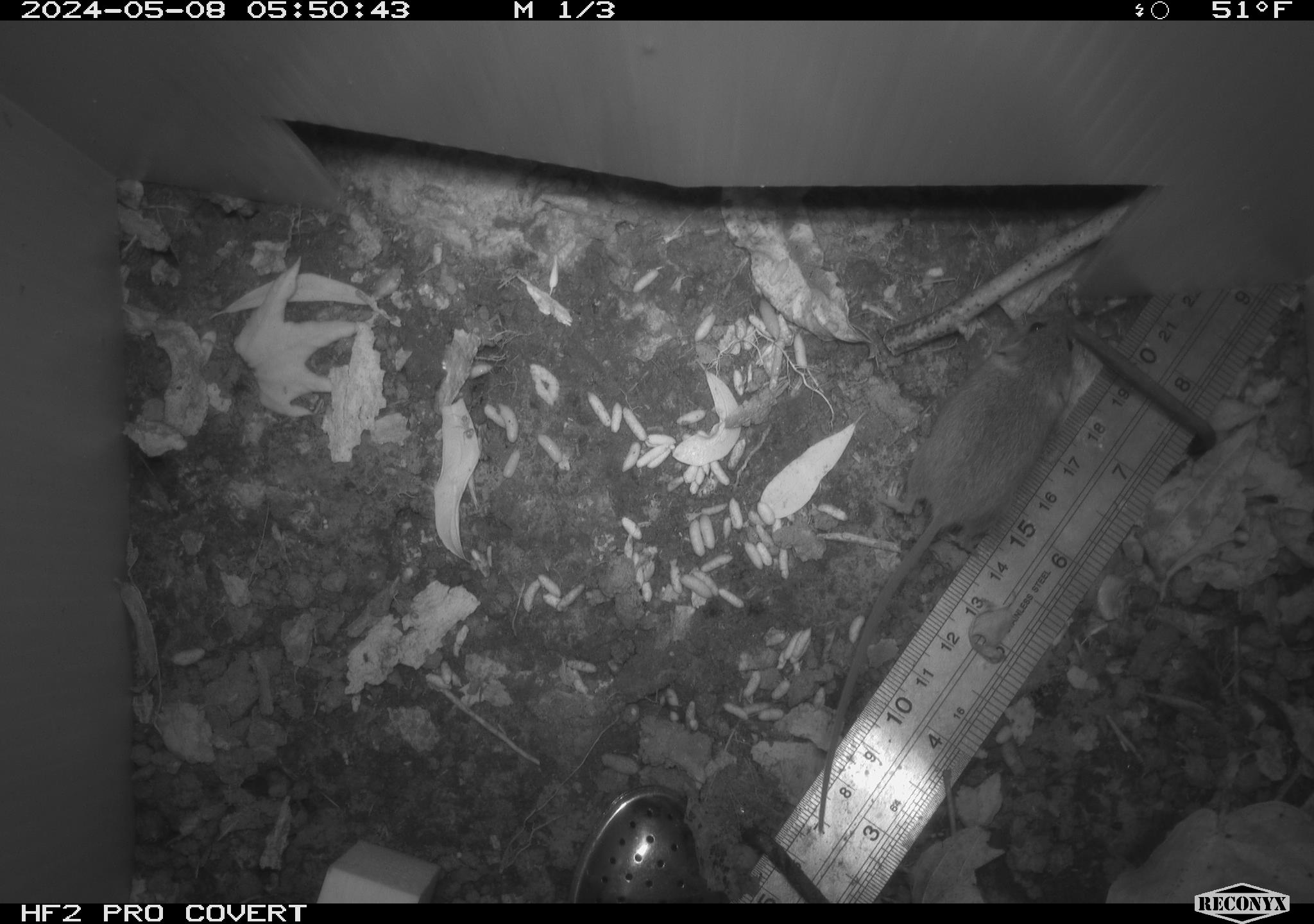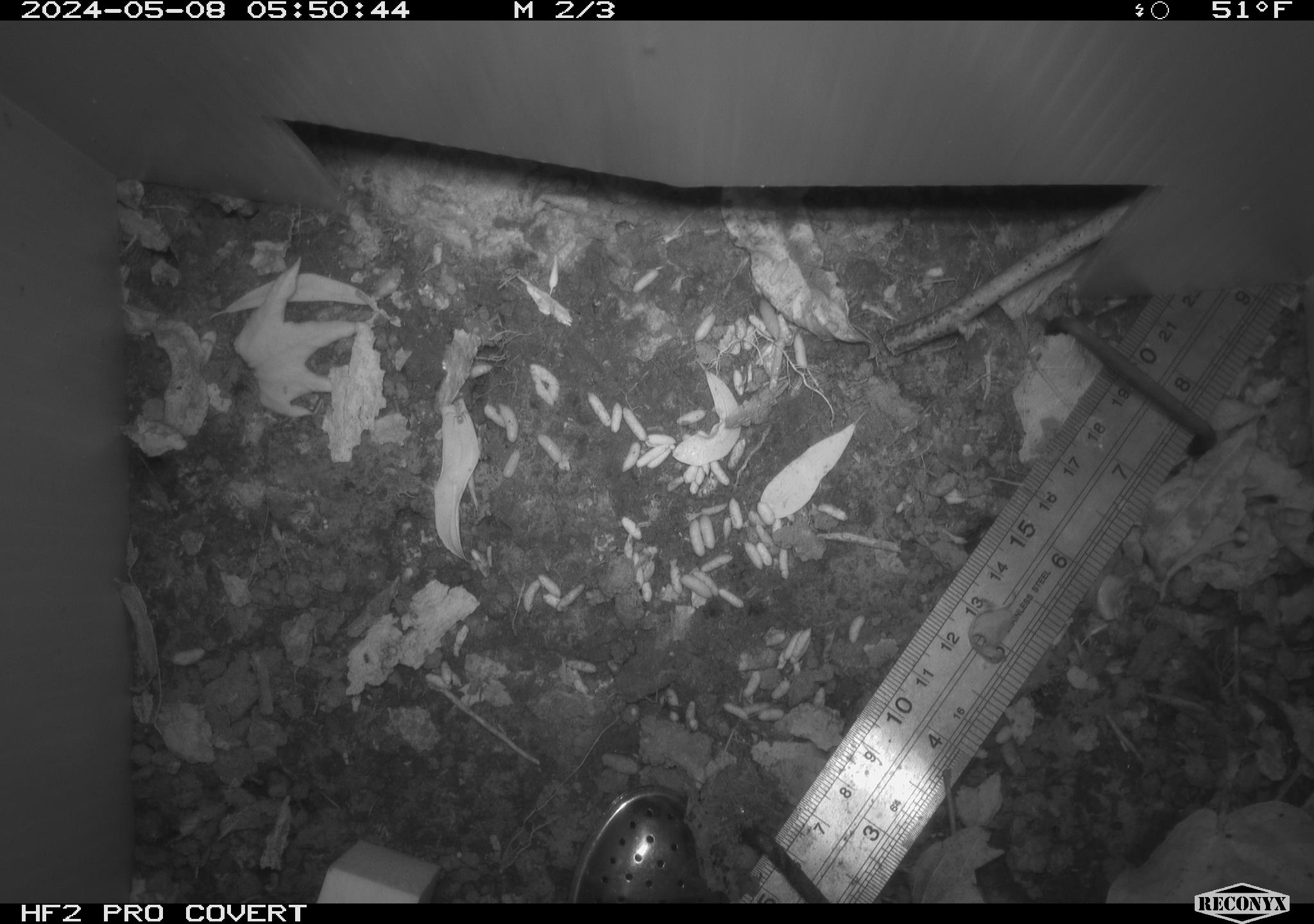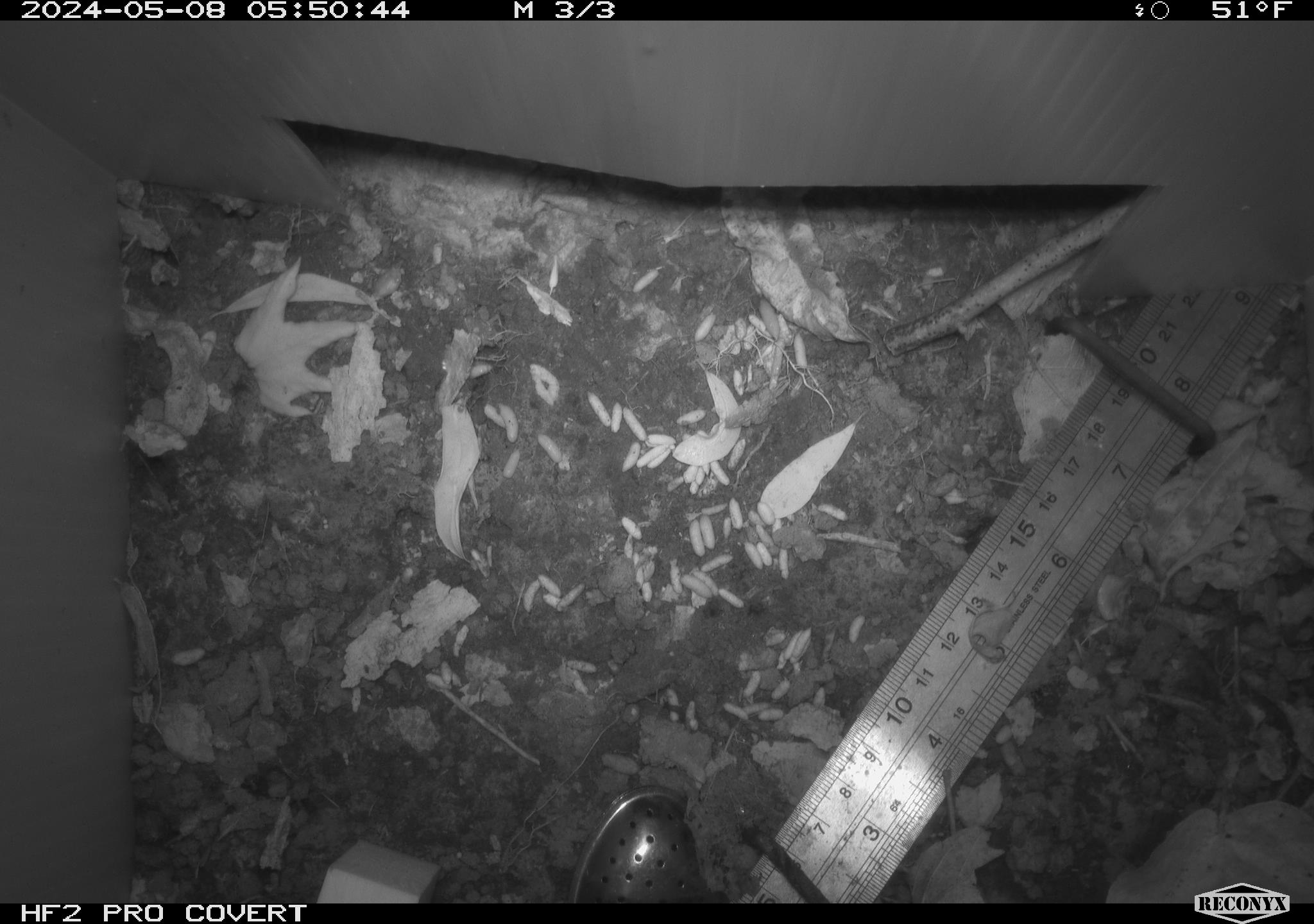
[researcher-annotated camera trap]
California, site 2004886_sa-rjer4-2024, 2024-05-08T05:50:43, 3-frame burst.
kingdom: Animalia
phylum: Chordata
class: Mammalia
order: Rodentia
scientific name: Rodentia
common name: mouse species